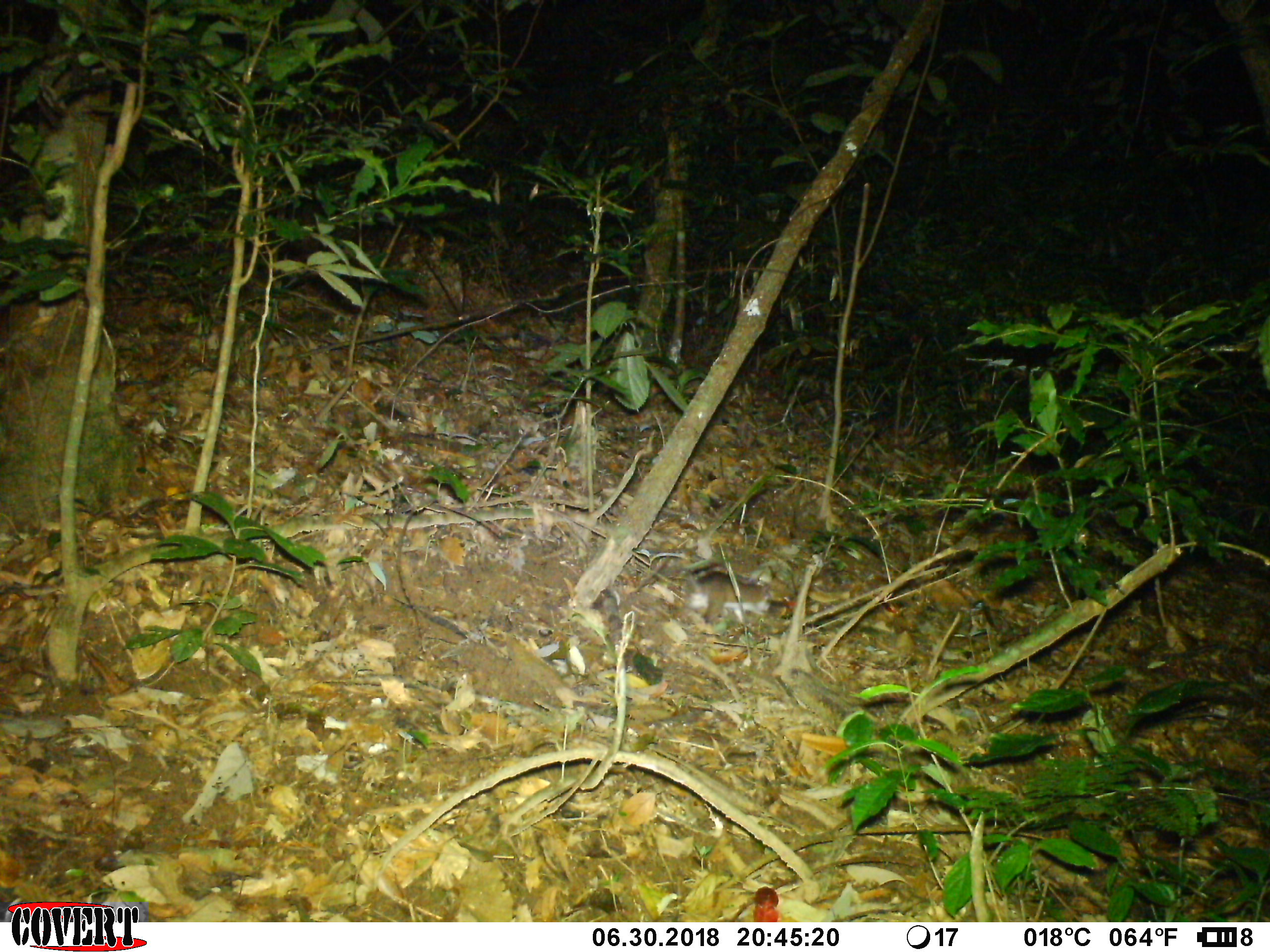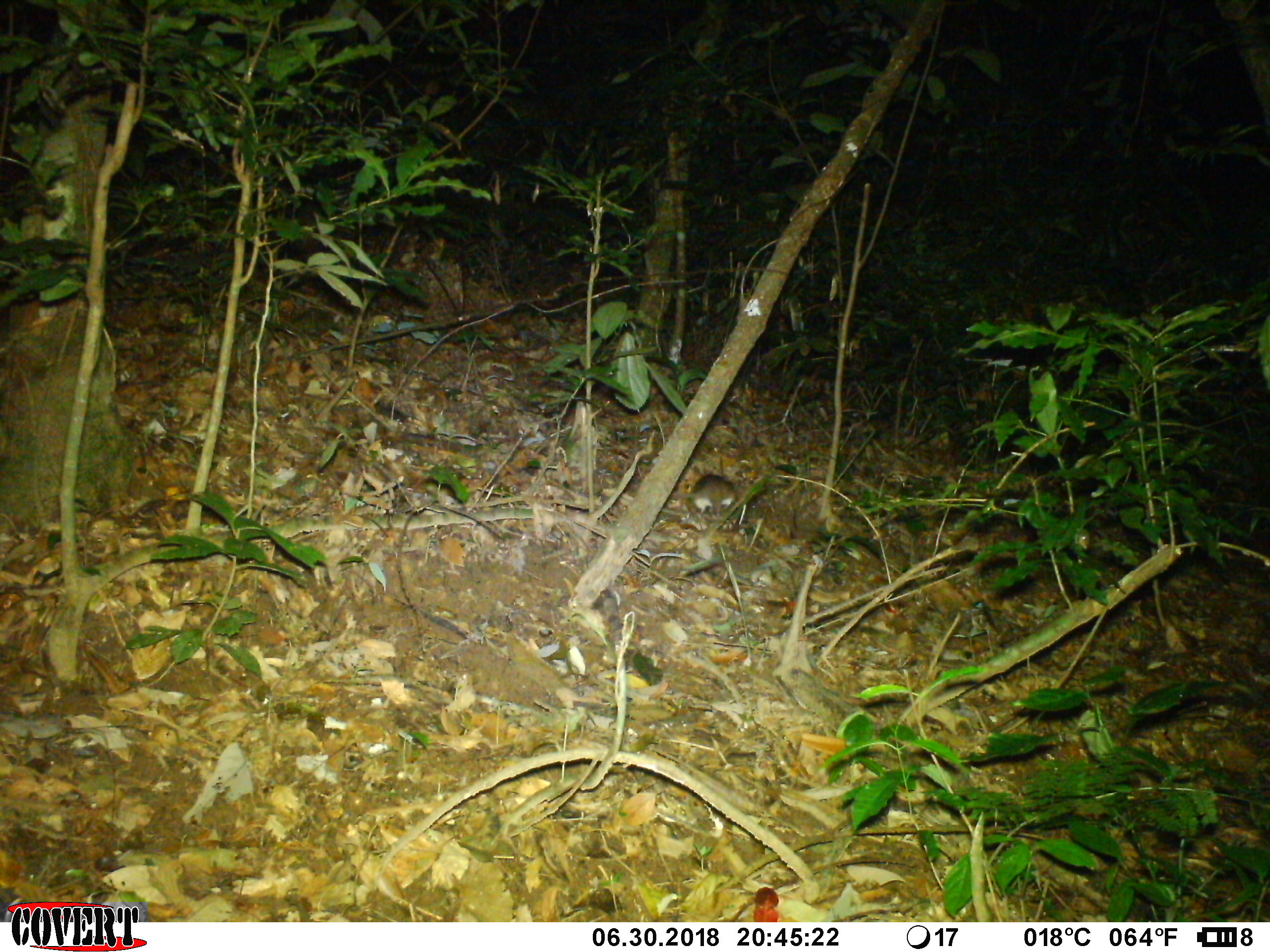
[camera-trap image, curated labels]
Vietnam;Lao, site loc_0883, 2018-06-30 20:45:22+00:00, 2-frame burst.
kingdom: Animalia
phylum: Chordata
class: Mammalia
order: Rodentia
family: Muridae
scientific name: Muridae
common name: old-world mice and rats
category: unidentified murid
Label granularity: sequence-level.